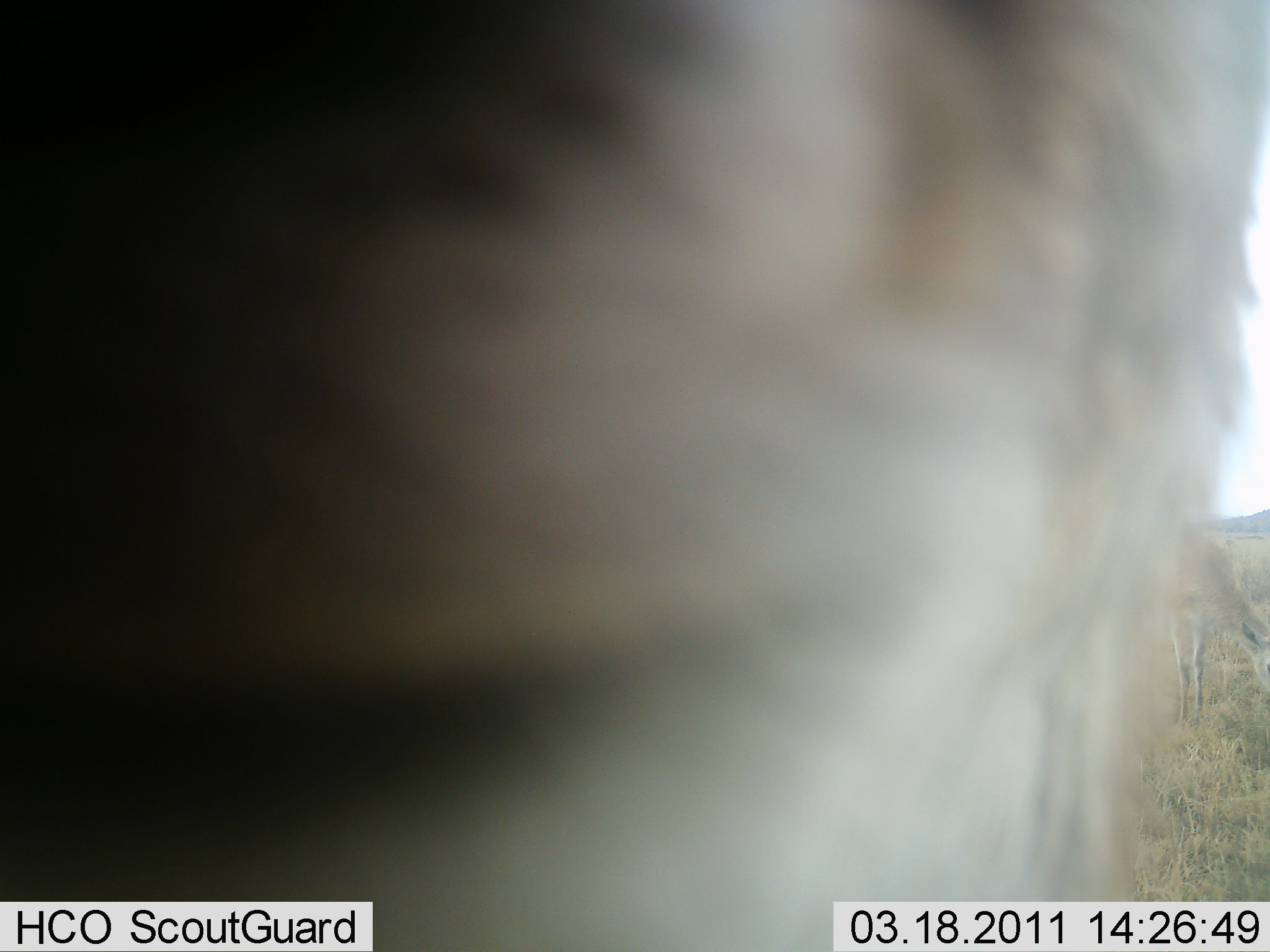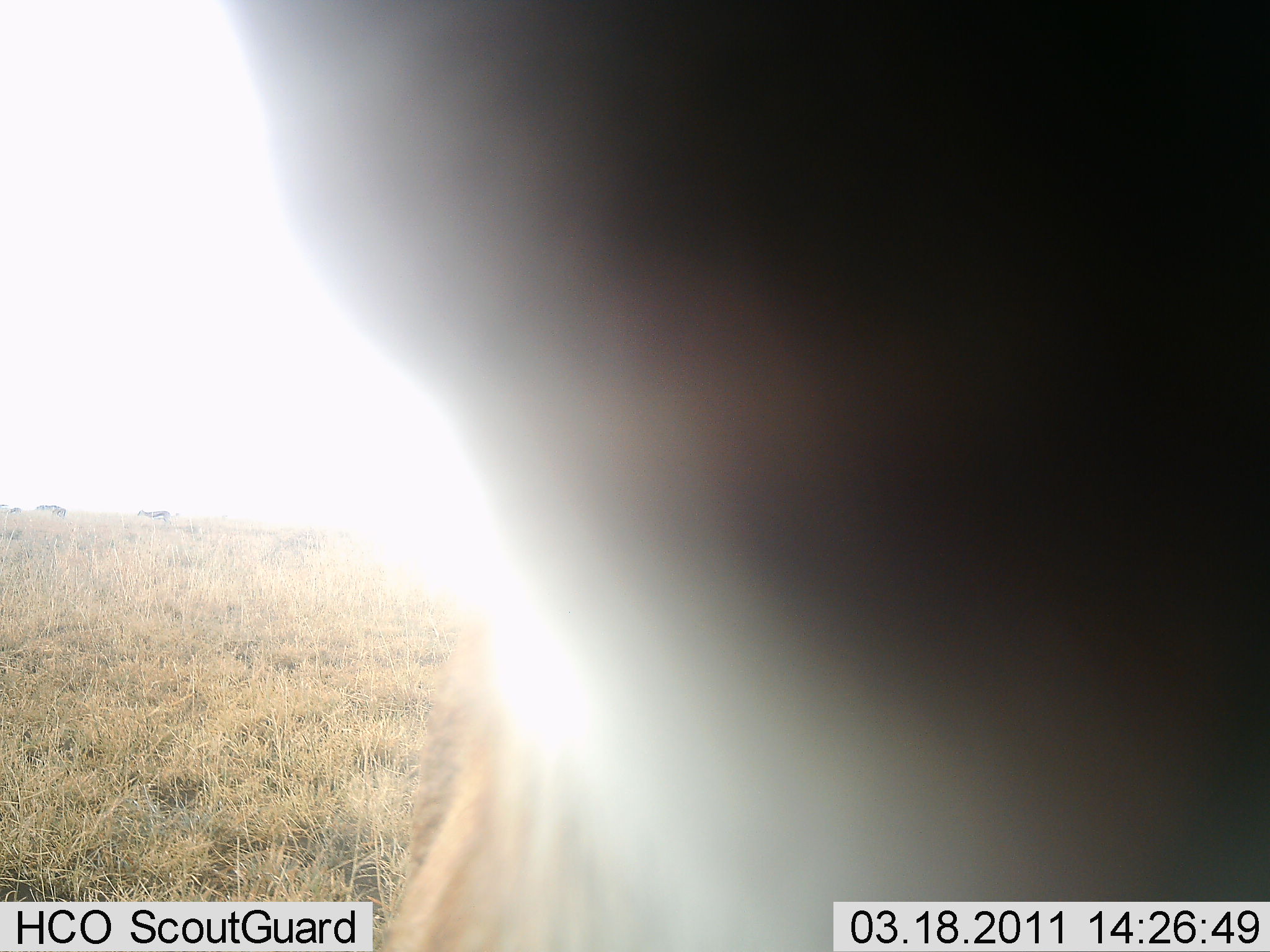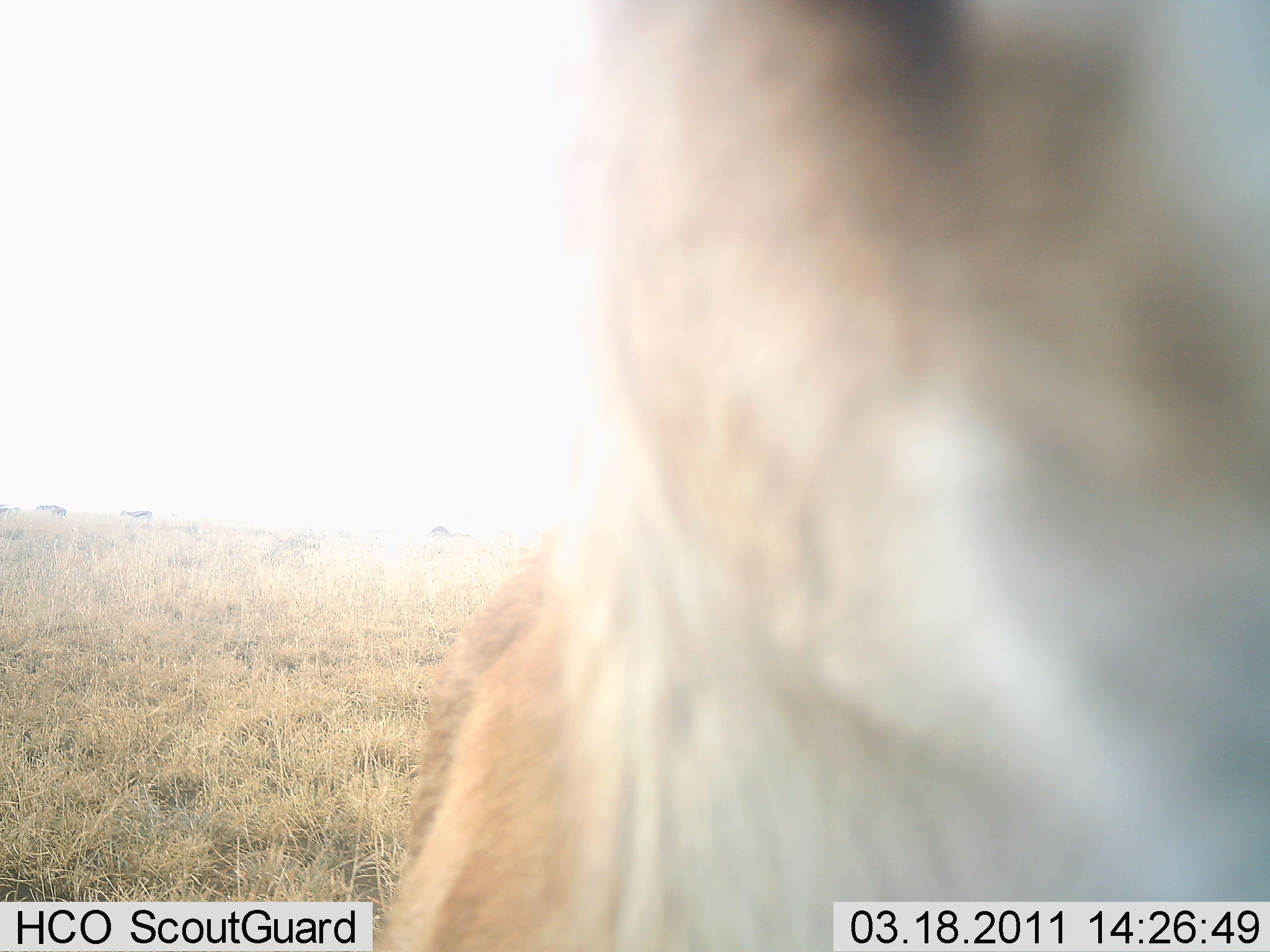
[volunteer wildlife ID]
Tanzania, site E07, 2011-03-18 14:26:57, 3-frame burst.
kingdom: Animalia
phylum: Chordata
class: Mammalia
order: Artiodactyla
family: Bovidae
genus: Nanger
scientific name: Nanger granti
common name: grant's gazelle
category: gazellegrants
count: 2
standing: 20%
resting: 0%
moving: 20%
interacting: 40%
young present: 0%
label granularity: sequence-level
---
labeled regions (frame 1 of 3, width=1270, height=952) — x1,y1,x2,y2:
animal: 1,1,1268,952; 1173,522,1270,730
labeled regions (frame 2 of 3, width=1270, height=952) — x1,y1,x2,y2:
animal: 228,0,1268,951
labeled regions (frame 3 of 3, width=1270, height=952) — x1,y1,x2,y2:
animal: 375,1,1269,952